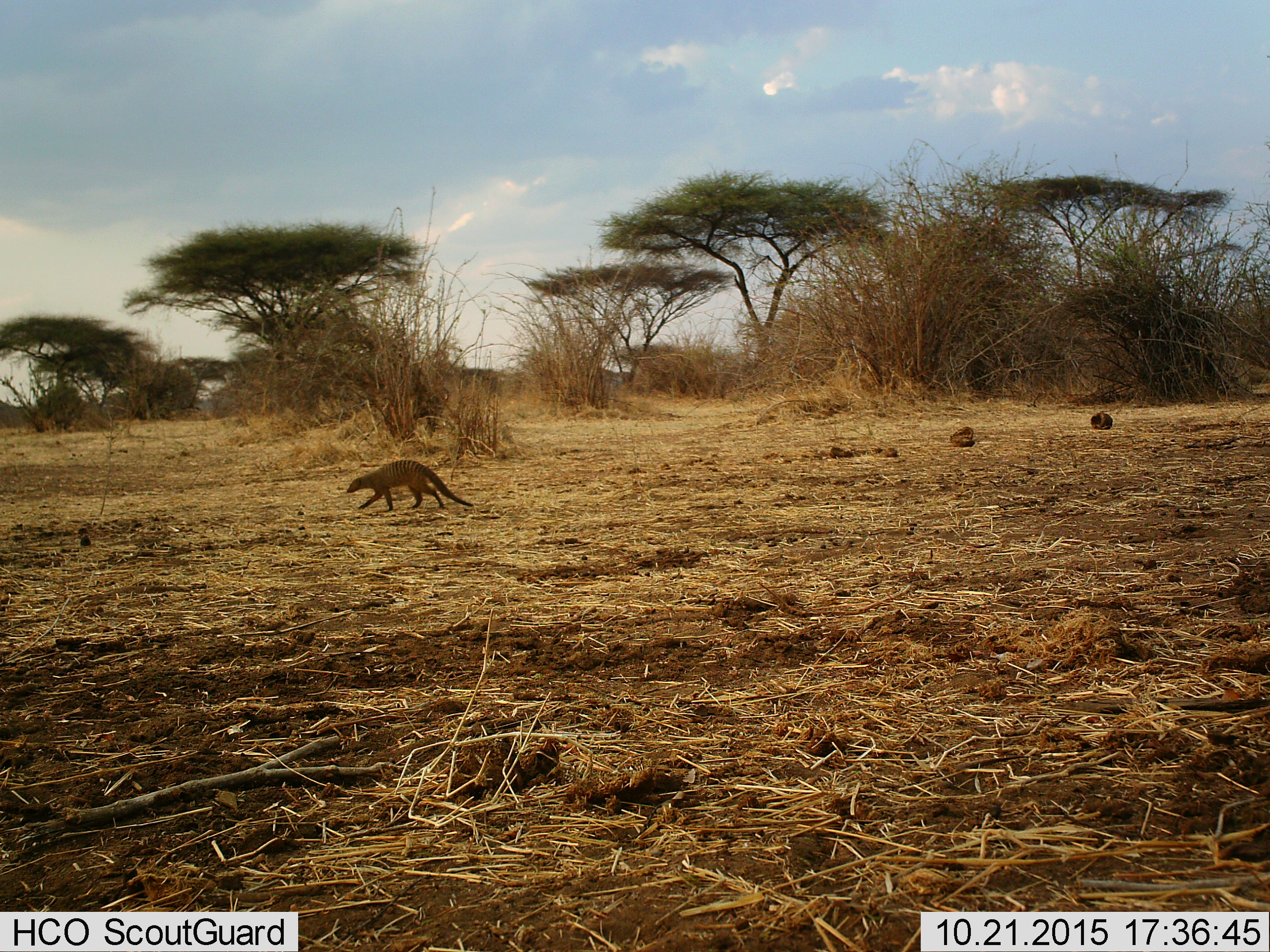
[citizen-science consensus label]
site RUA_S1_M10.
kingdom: Animalia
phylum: Chordata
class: Mammalia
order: Carnivora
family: Herpestidae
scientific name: Herpestidae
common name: mongoose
Mongoose (Herpestidae), count 1. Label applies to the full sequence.